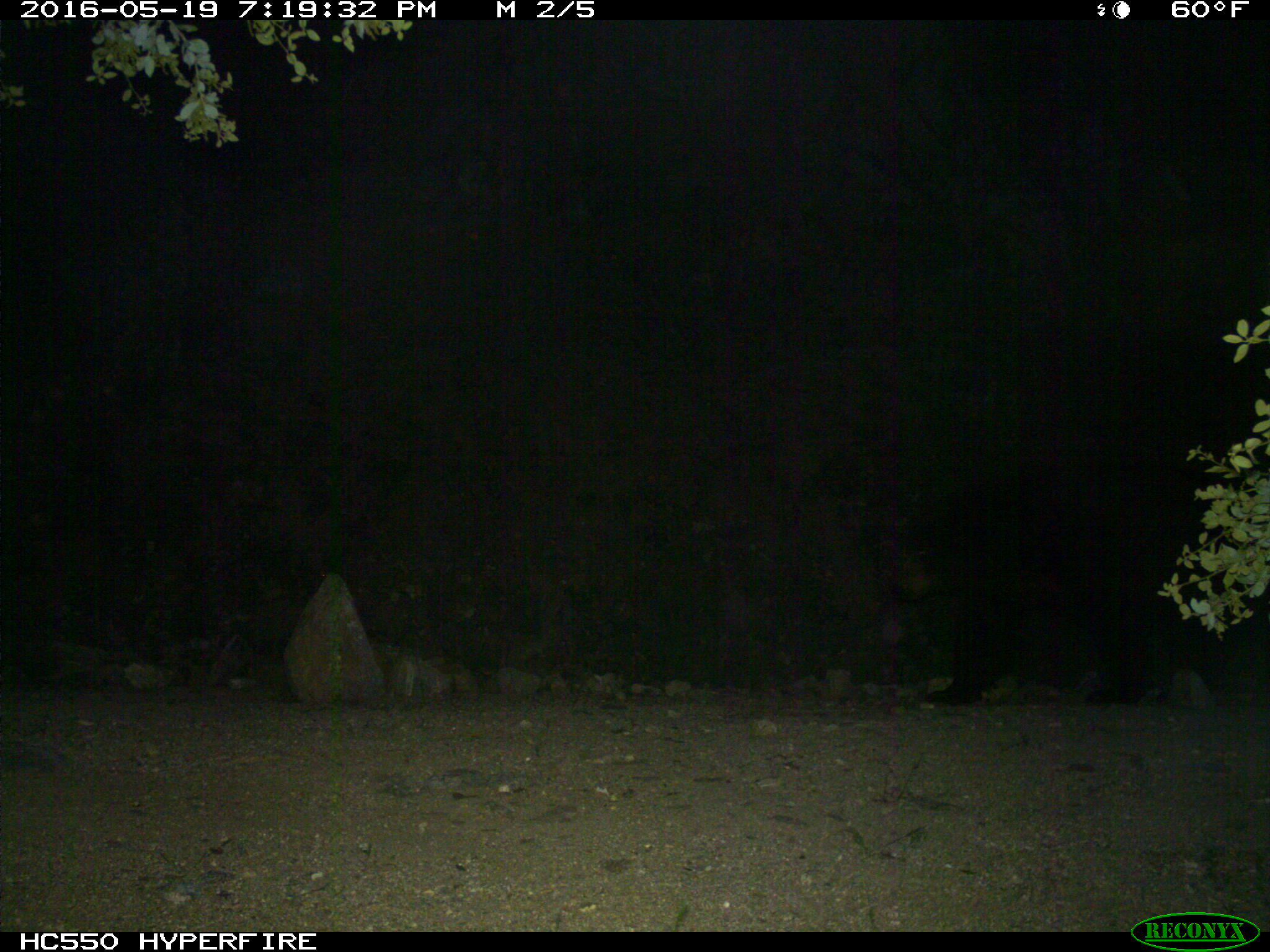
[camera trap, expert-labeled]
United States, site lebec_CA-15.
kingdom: Animalia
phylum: Chordata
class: Mammalia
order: Carnivora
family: Ursidae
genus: Ursus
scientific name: Ursus americanus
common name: american black bear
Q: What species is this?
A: Ursus americanus (american black bear).